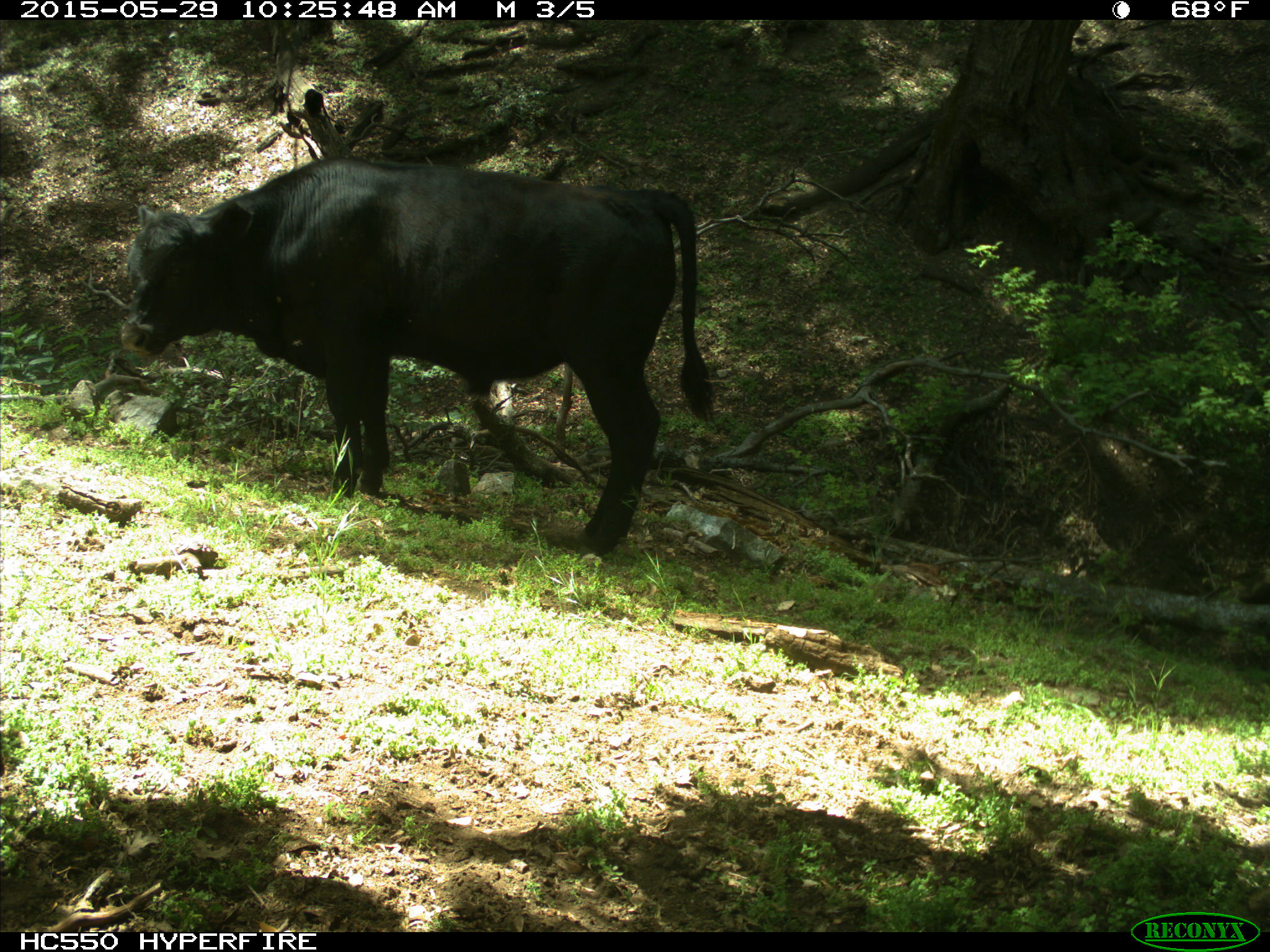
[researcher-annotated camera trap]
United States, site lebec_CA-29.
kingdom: Animalia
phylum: Chordata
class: Mammalia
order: Artiodactyla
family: Bovidae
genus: Bos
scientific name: Bos taurus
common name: domestic cow